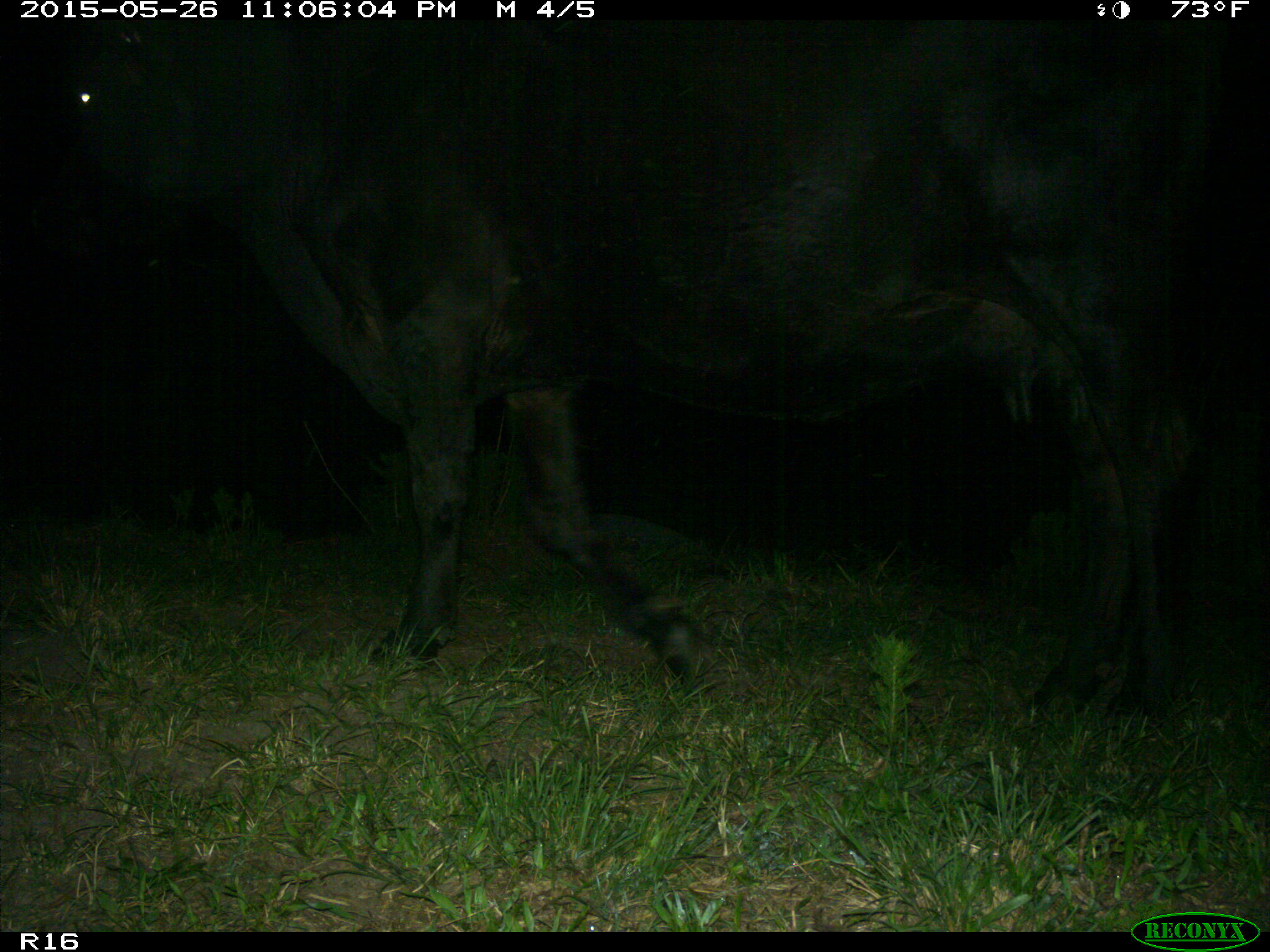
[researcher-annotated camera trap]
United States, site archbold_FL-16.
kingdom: Animalia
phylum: Chordata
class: Mammalia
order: Artiodactyla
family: Bovidae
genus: Bos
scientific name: Bos taurus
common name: domestic cow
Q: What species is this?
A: Bos taurus (domestic cow).